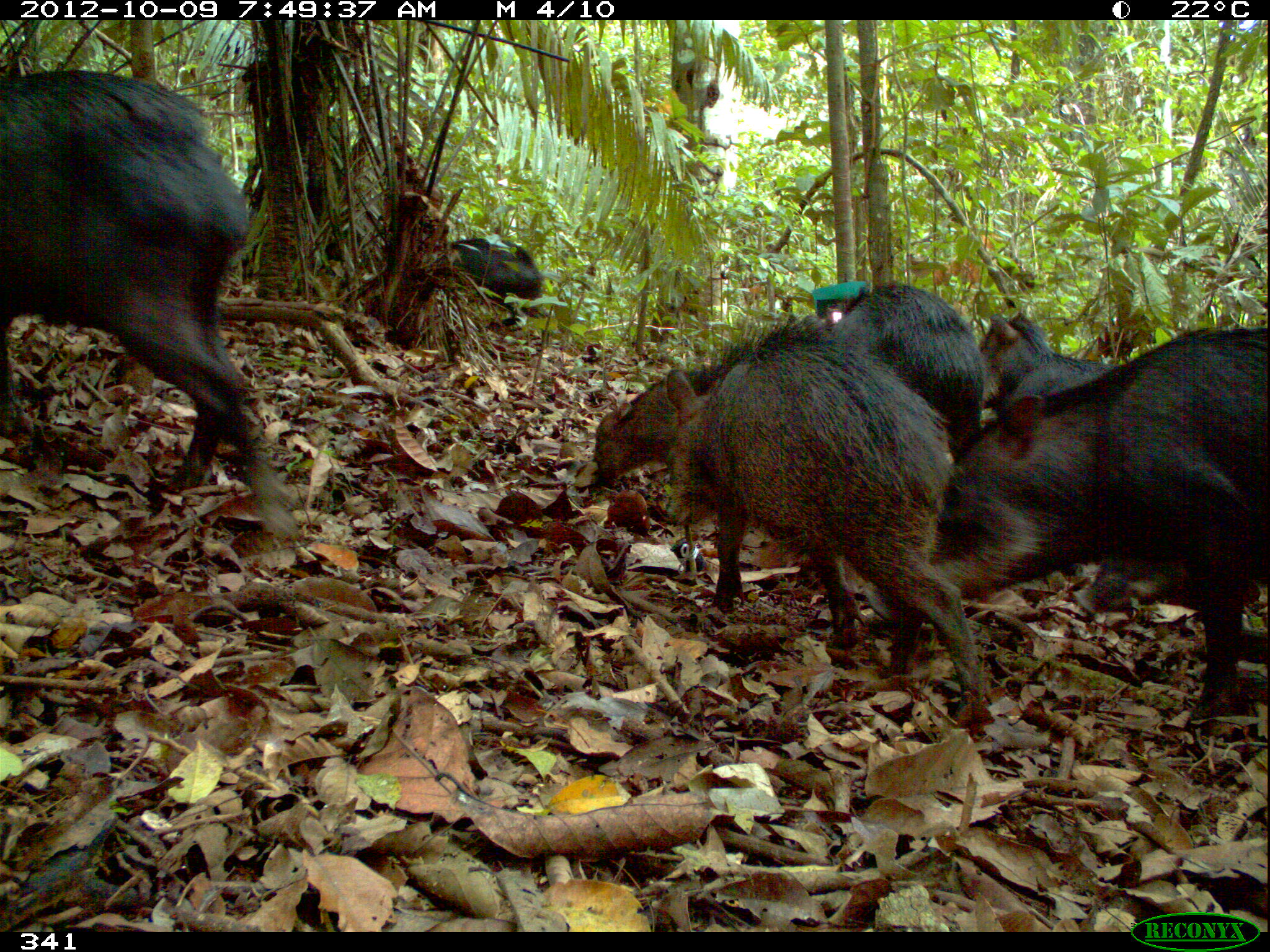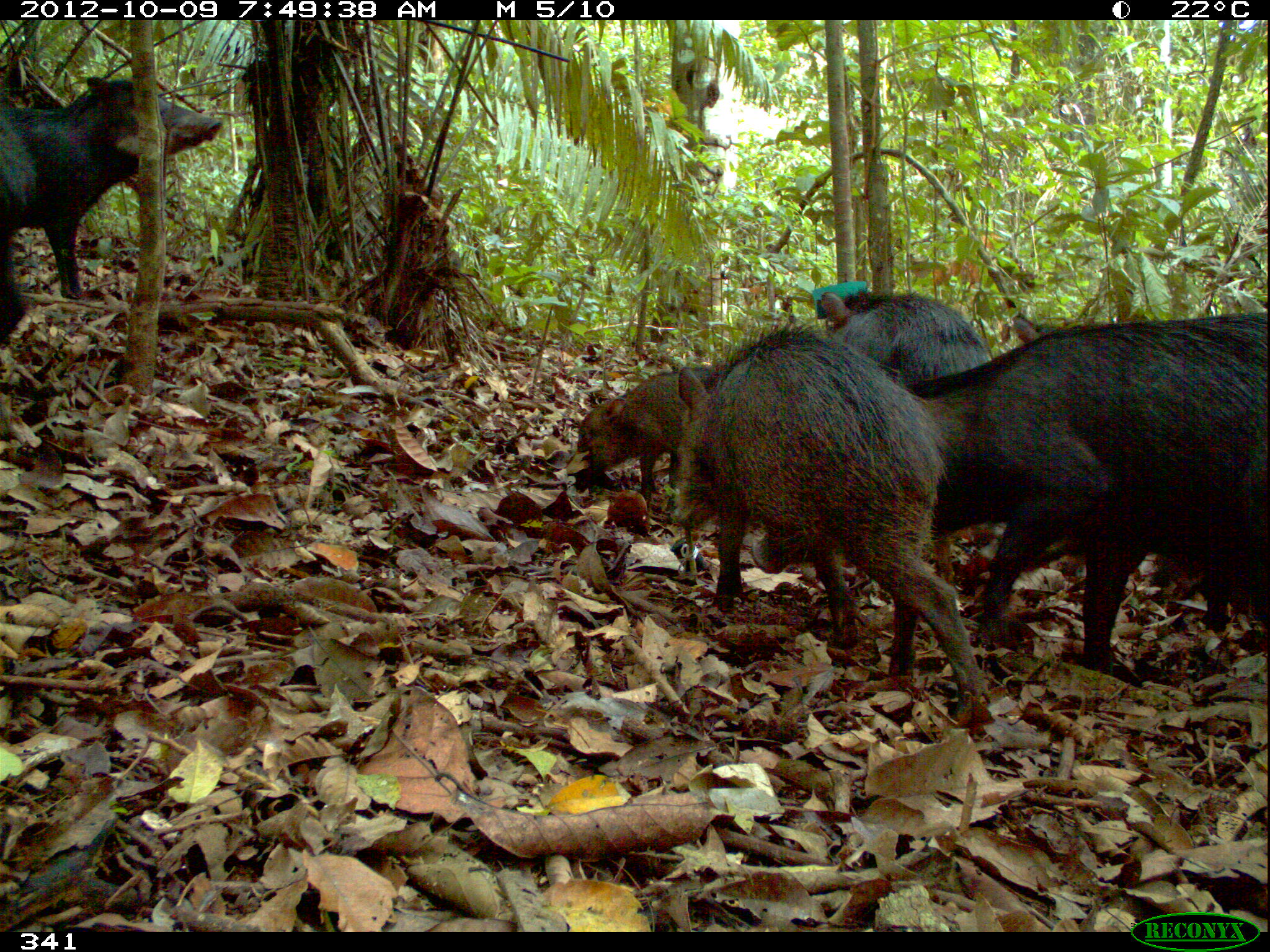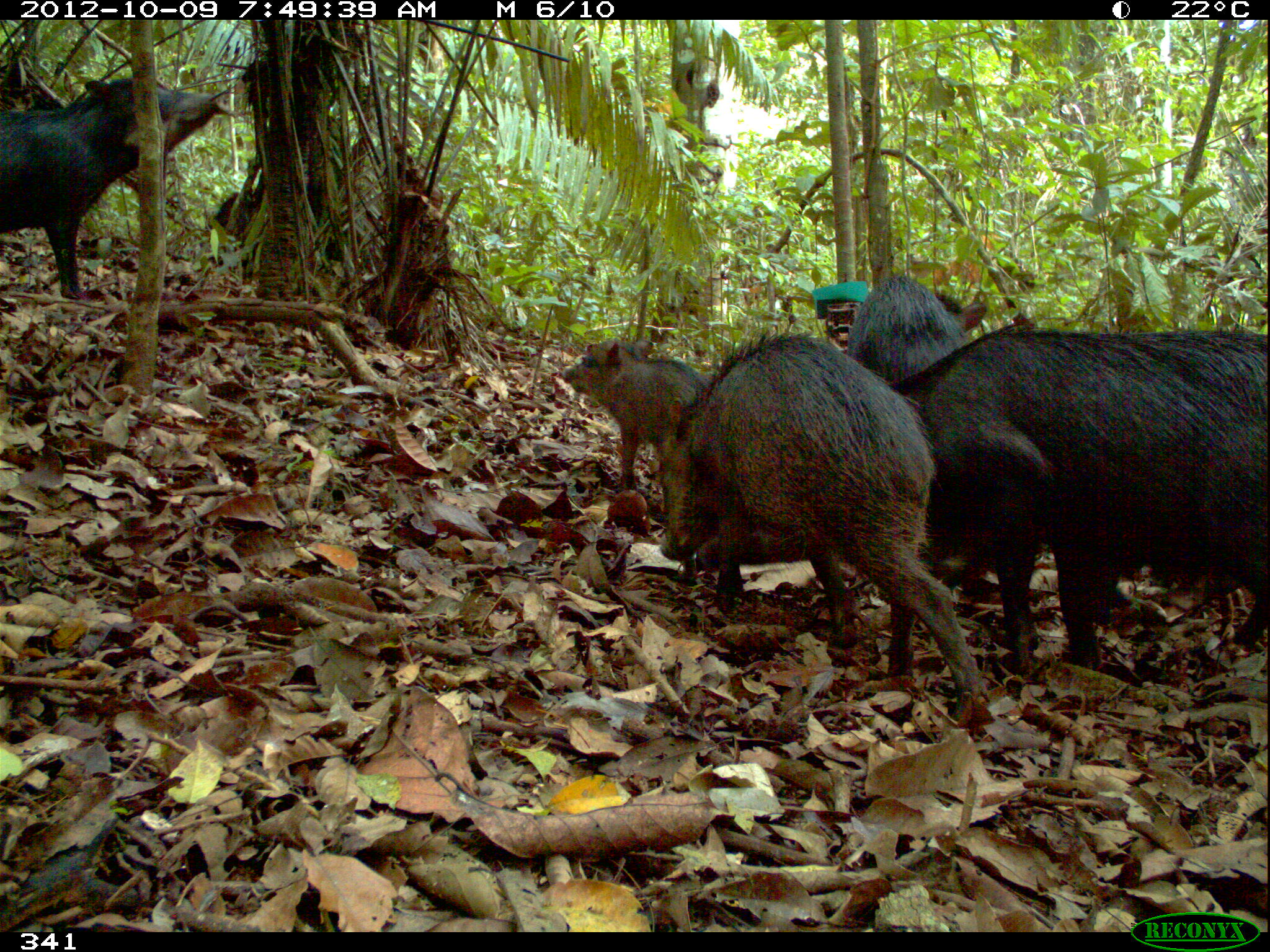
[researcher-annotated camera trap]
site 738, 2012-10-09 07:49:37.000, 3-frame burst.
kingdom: Animalia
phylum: Chordata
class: Mammalia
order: Artiodactyla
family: Tayassuidae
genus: Tayassu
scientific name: Tayassu pecari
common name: white-lipped peccary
Tayassu pecari (white-lipped peccary).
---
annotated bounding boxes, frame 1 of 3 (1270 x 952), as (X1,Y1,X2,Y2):
tayassu pecari: (861,323,1267,716); (0,68,300,538); (661,310,985,716); (833,281,984,464); (978,310,1117,418); (591,366,699,485); (1069,548,1210,618); (449,237,543,333)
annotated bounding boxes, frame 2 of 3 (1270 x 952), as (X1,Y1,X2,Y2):
tayassu pecari: (750,313,1269,677); (675,316,992,716); (1,75,222,298); (576,365,721,501); (818,290,992,385); (2,113,34,354)